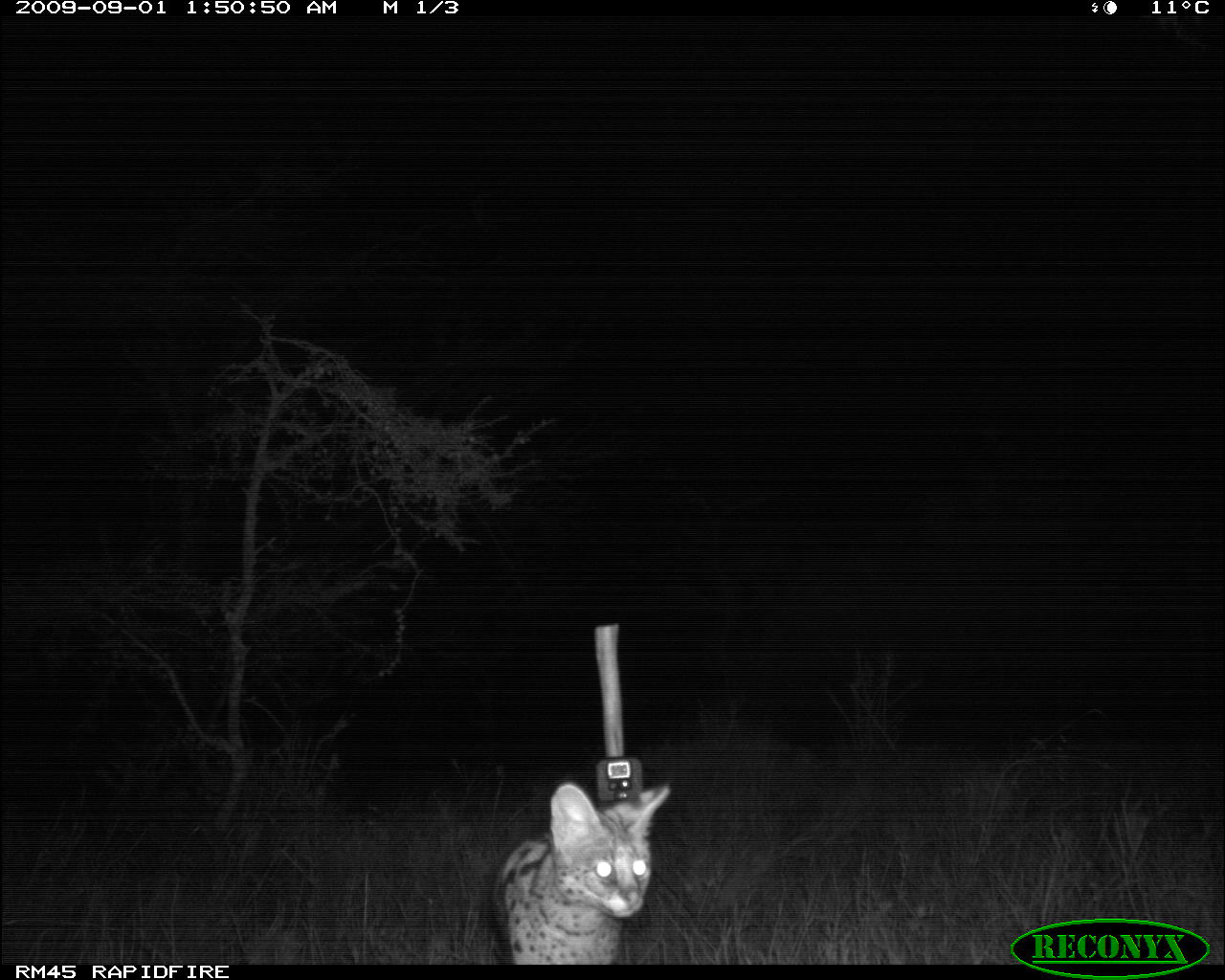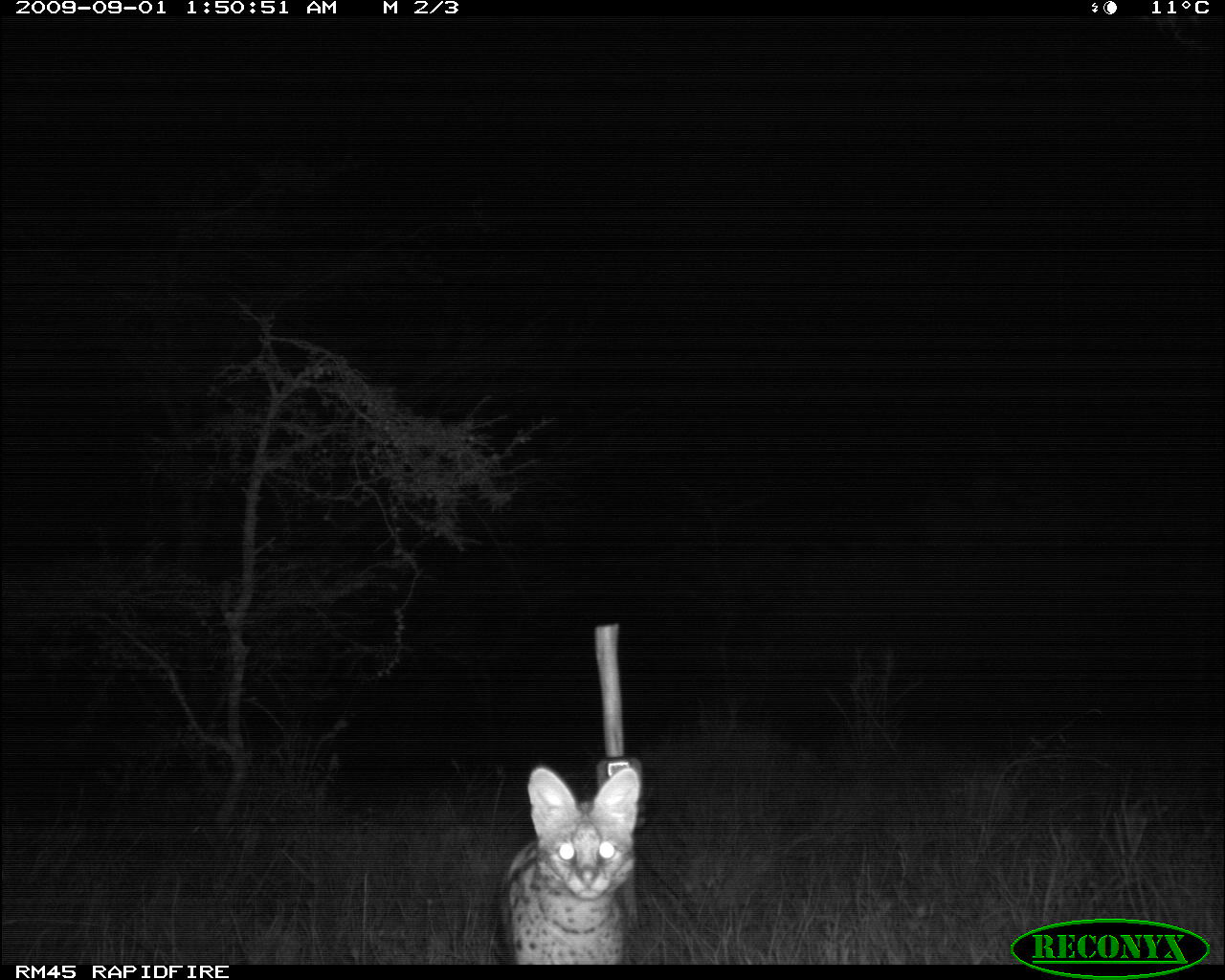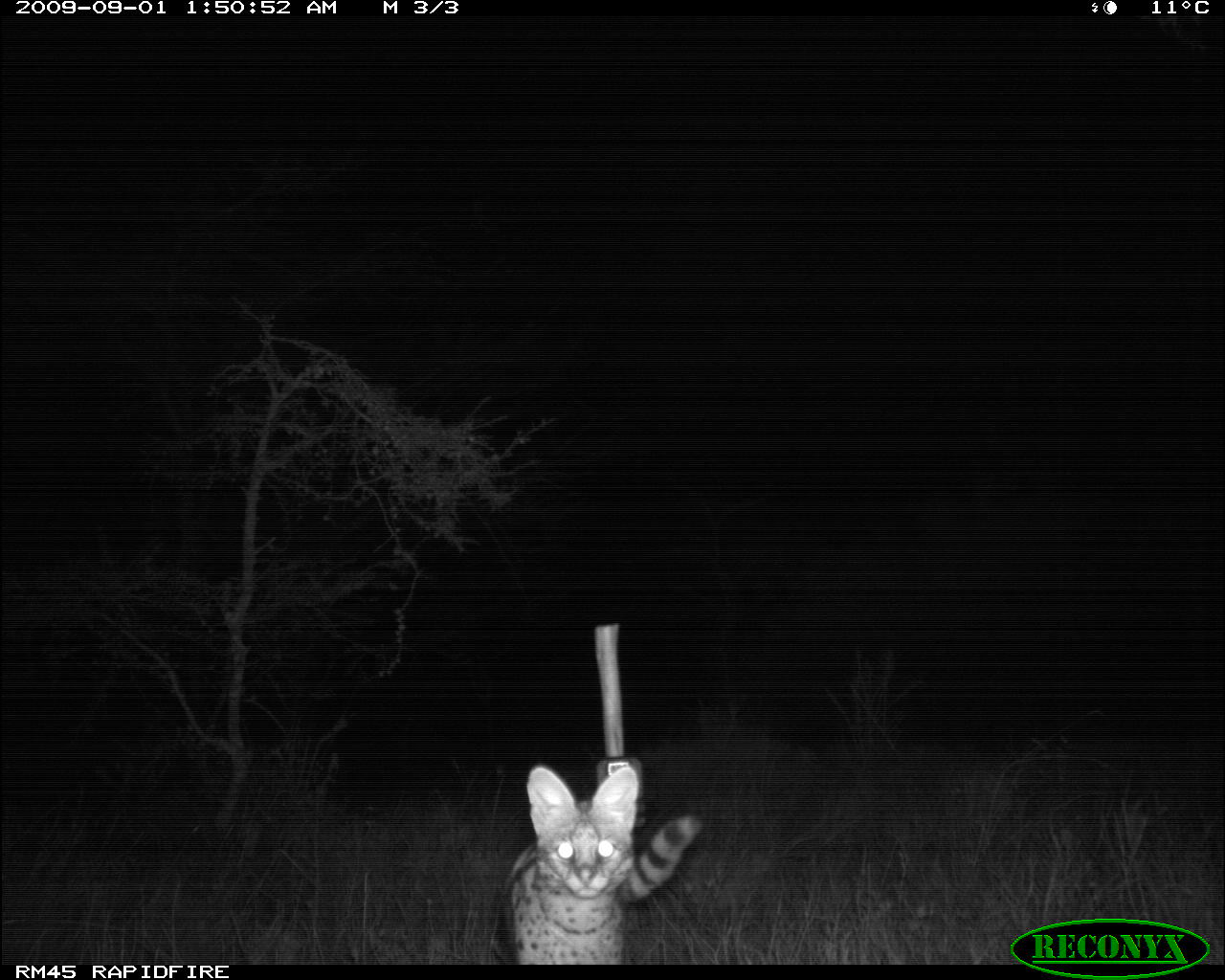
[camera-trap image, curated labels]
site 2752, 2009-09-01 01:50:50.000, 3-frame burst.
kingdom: Animalia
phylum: Chordata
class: Mammalia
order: Carnivora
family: Felidae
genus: Leptailurus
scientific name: Leptailurus serval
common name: serval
Leptailurus serval (serval), count 1.